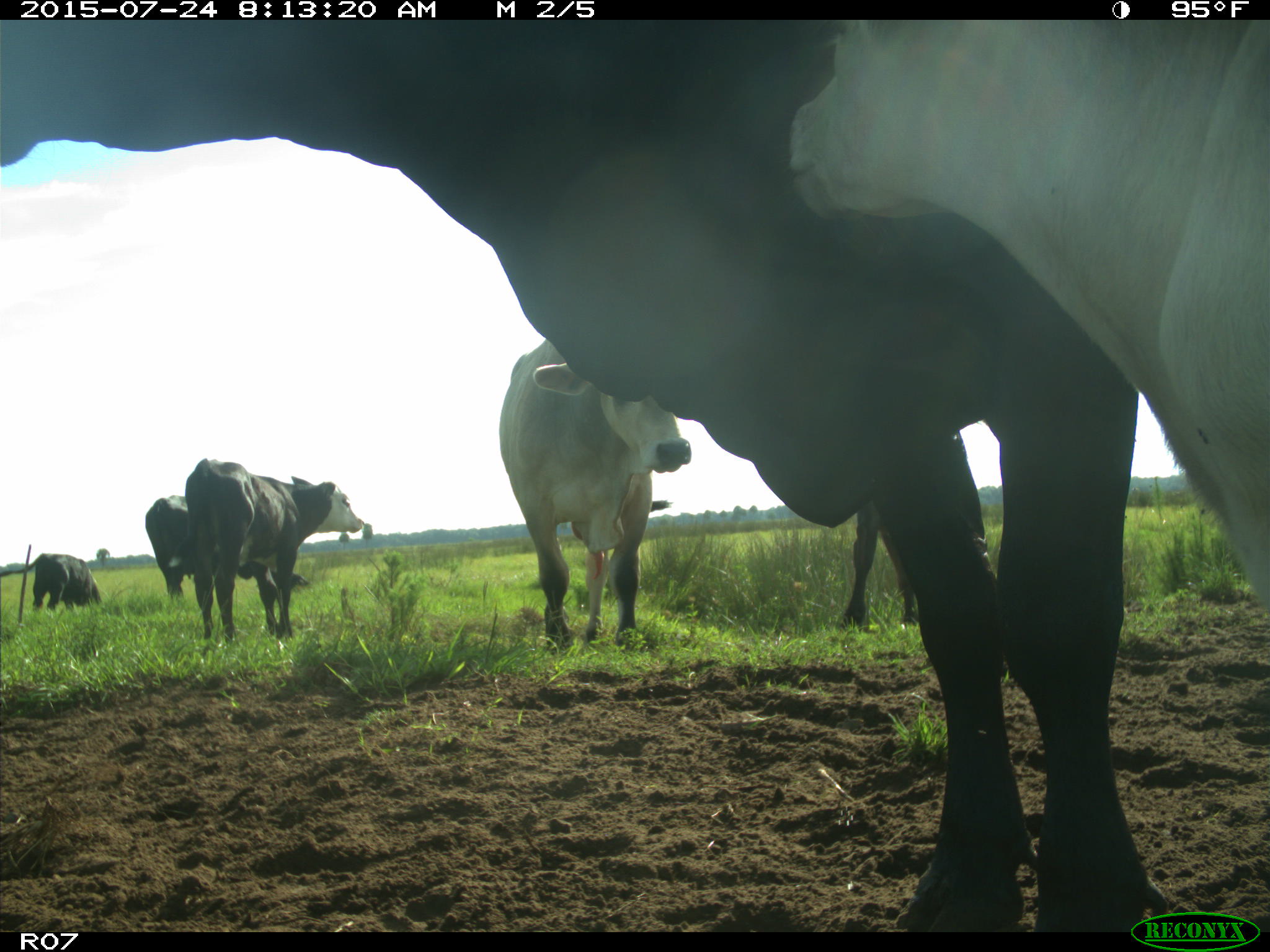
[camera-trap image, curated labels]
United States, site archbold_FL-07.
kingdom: Animalia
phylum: Chordata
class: Mammalia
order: Artiodactyla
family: Bovidae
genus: Bos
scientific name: Bos taurus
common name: domestic cow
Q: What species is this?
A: Bos taurus (domestic cow).